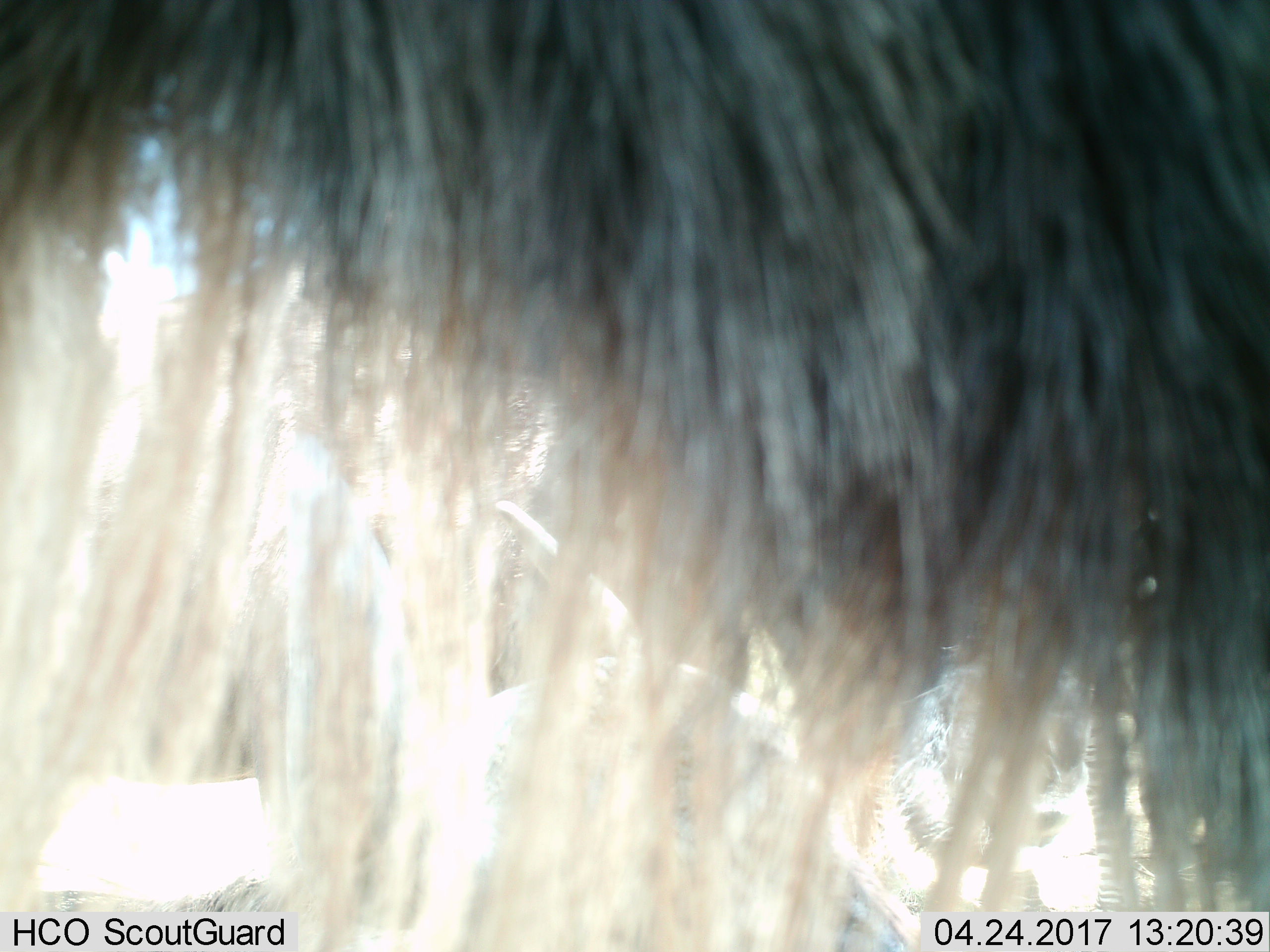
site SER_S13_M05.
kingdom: Animalia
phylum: Chordata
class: Mammalia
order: Artiodactyla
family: Bovidae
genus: Connochaetes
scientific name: Connochaetes taurinus taurinus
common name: blue wildebeest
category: wildebeestblue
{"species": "wildebeestblue (blue wildebeest) (Connochaetes taurinus taurinus)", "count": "2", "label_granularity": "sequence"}